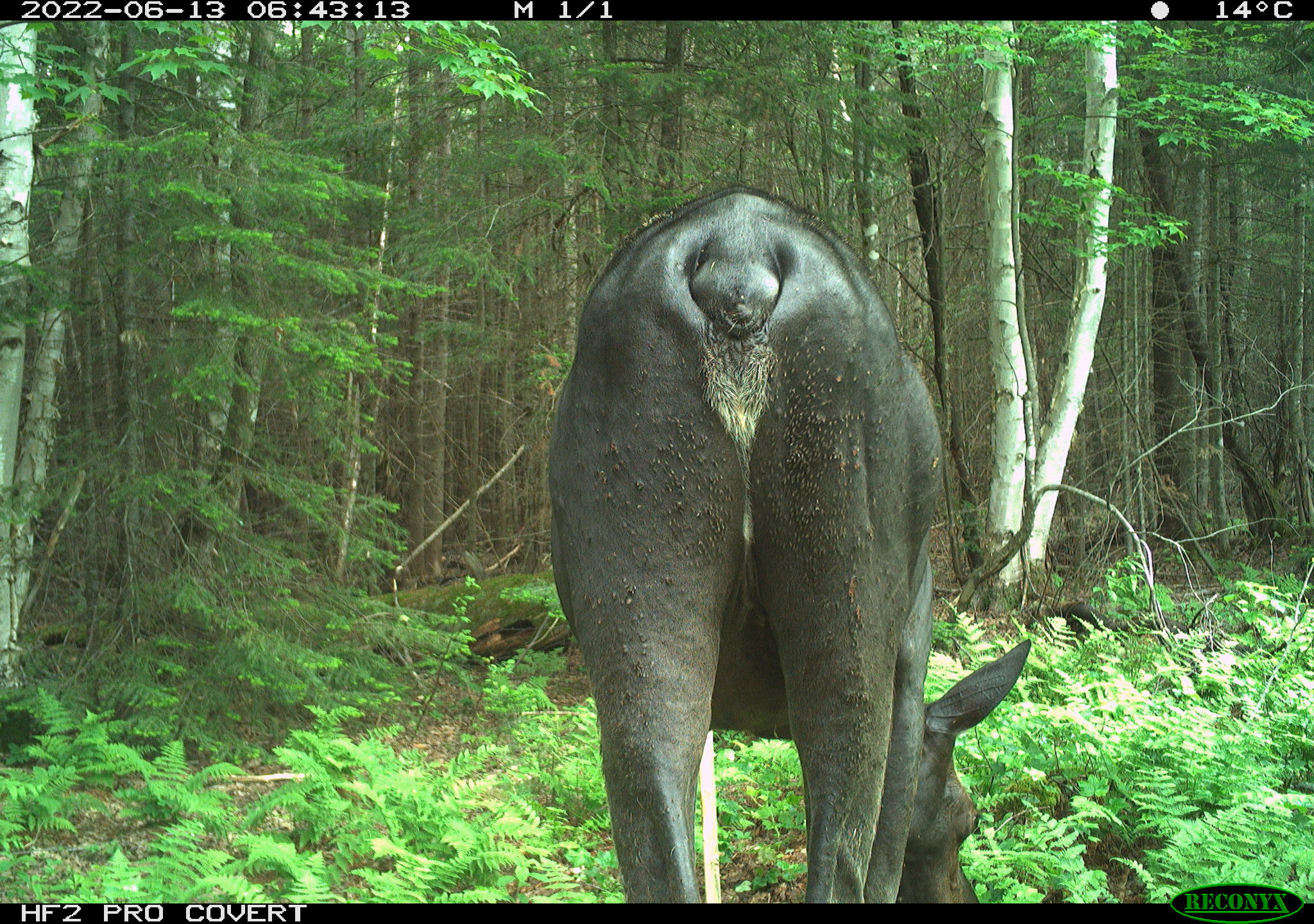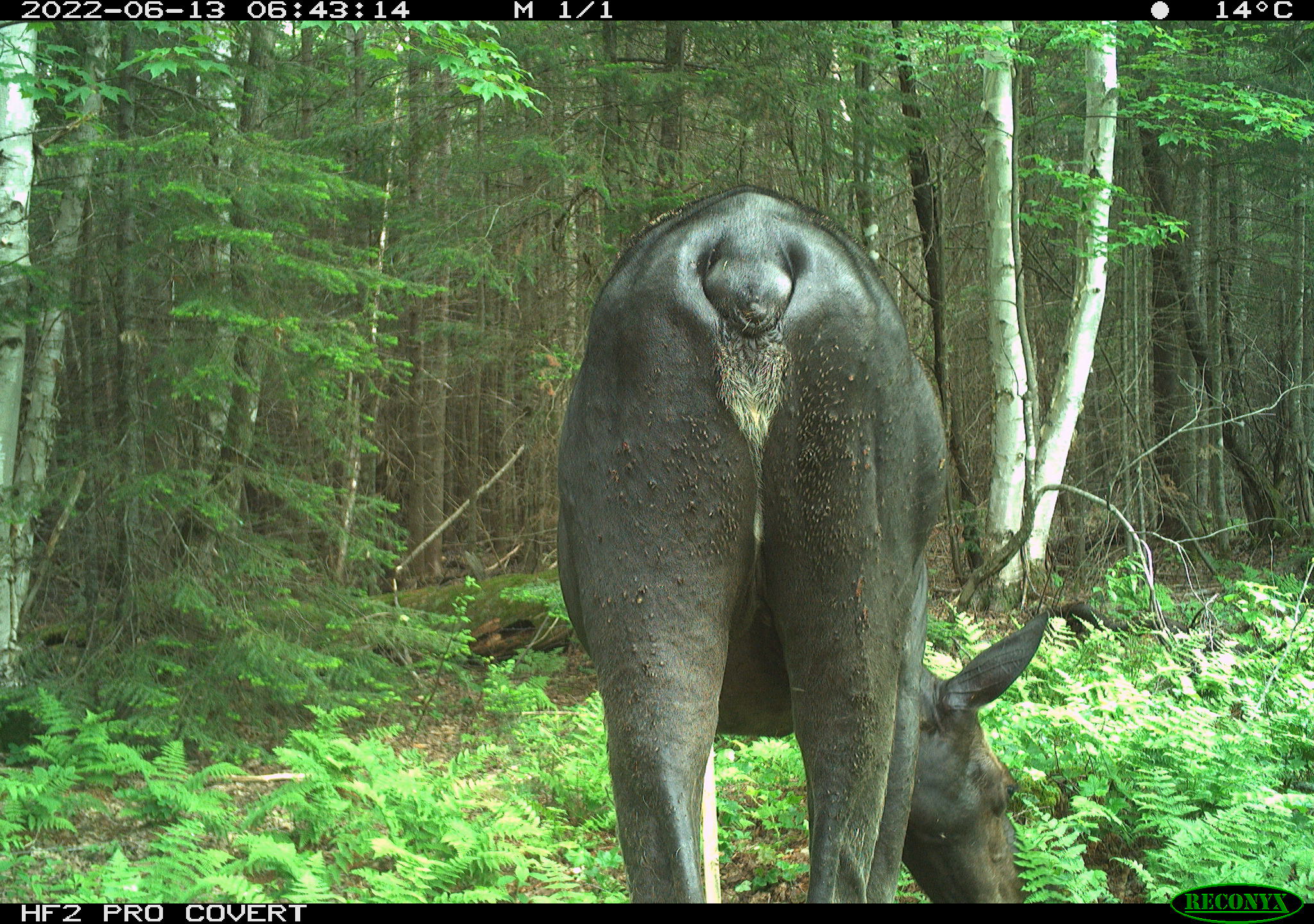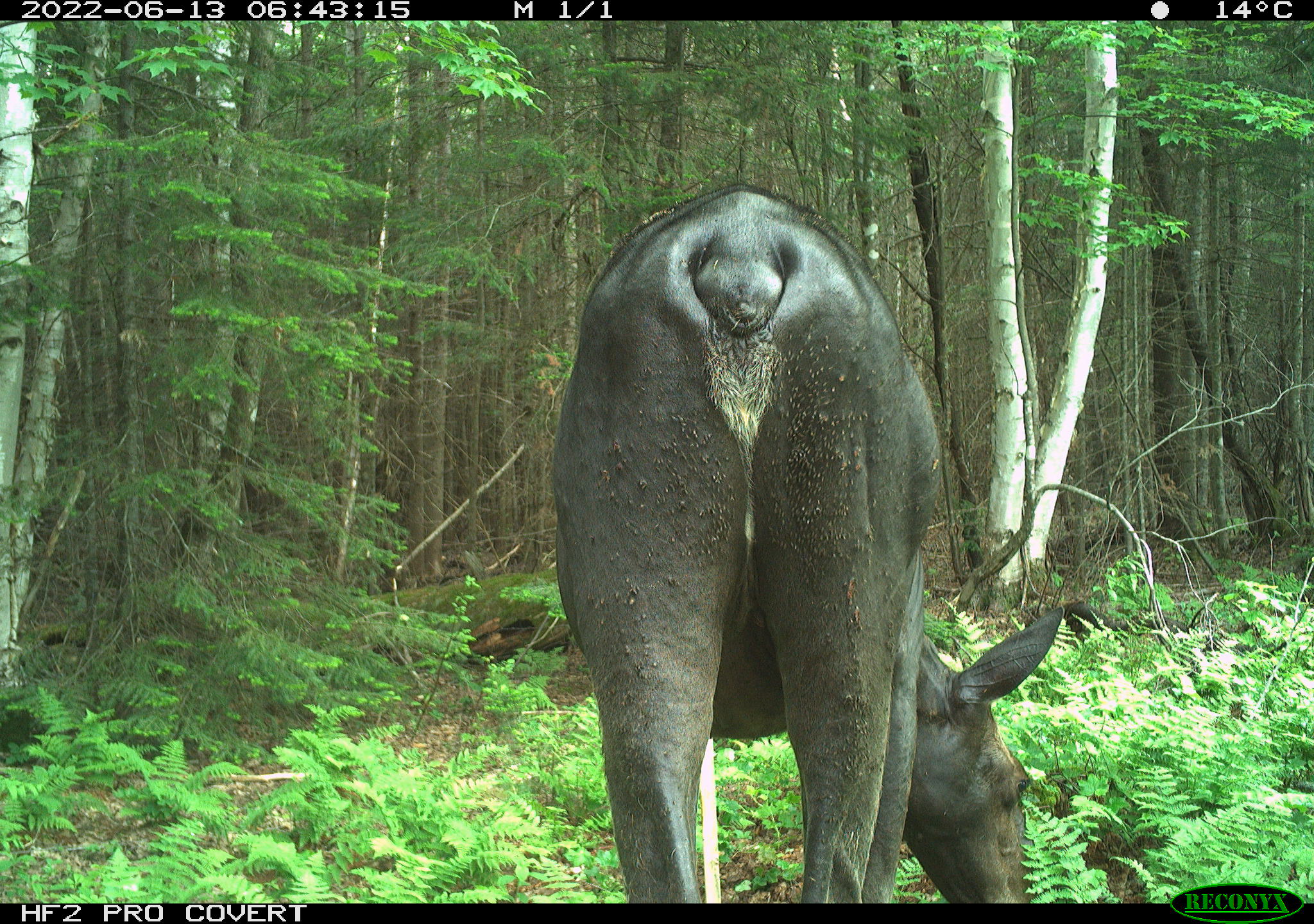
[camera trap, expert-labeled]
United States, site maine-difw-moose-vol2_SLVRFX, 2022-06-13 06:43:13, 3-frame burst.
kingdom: Animalia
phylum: Chordata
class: Mammalia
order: Artiodactyla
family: Cervidae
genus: Alces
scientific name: Alces alces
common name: moose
Moose (Alces alces).